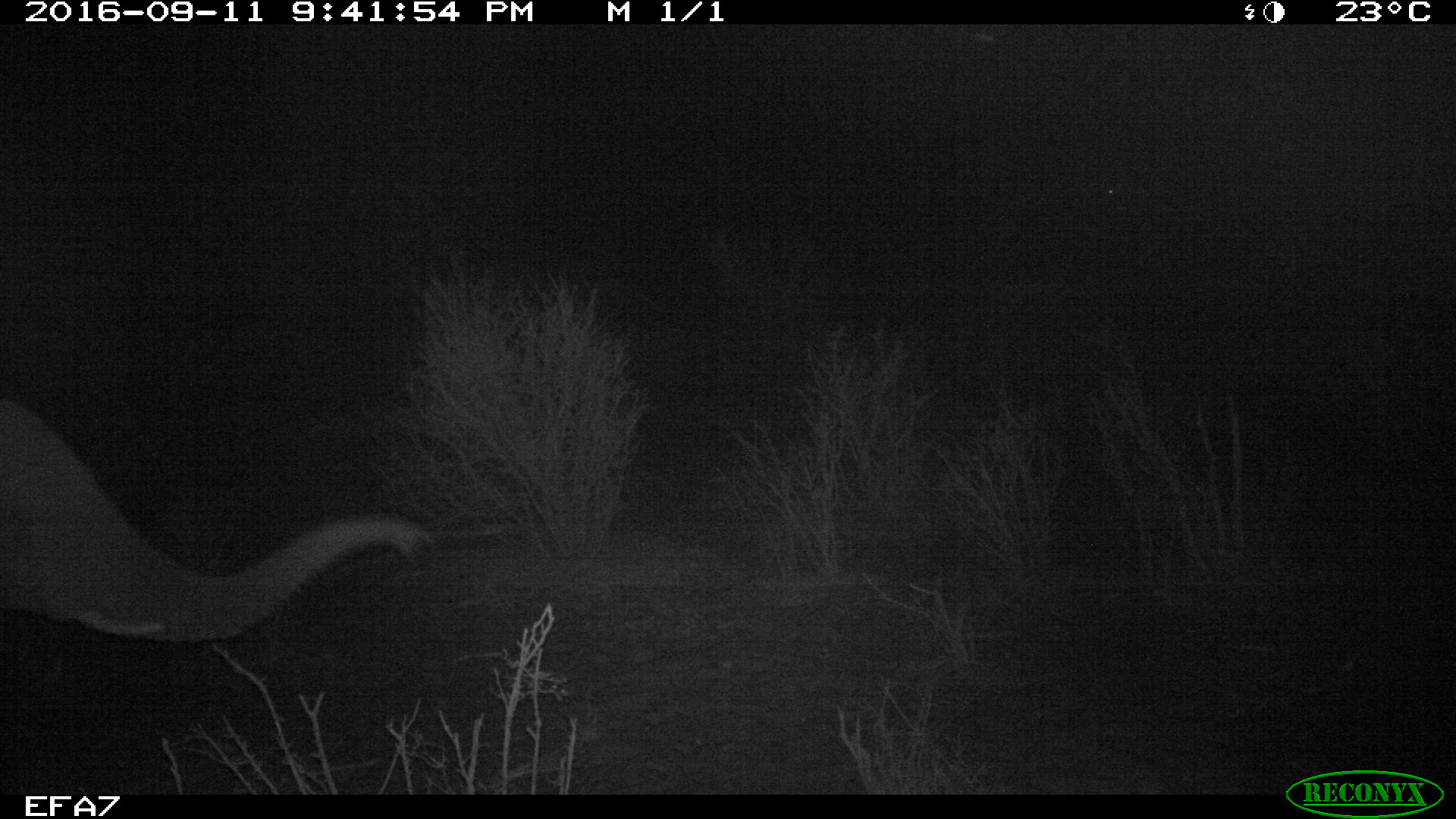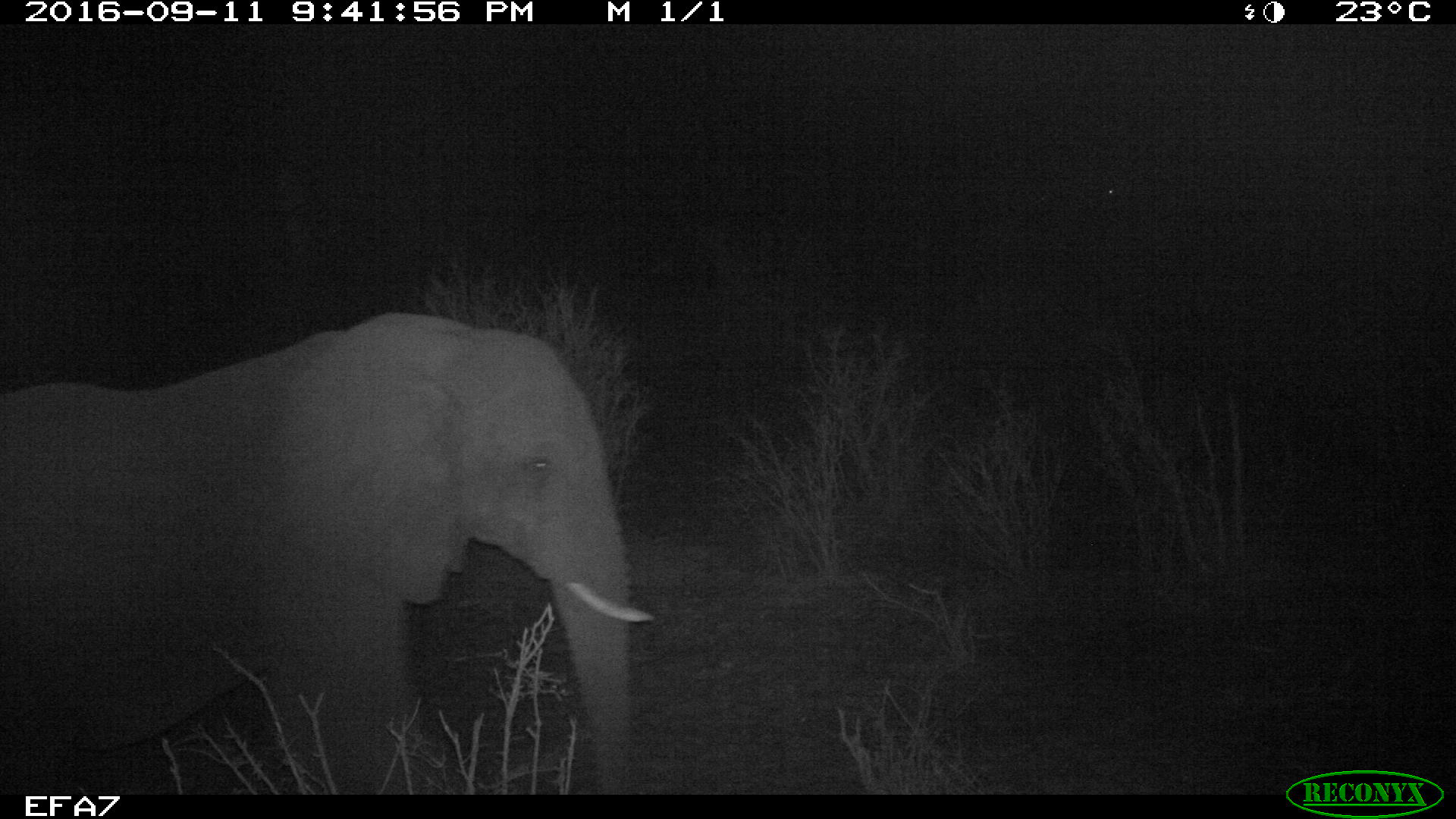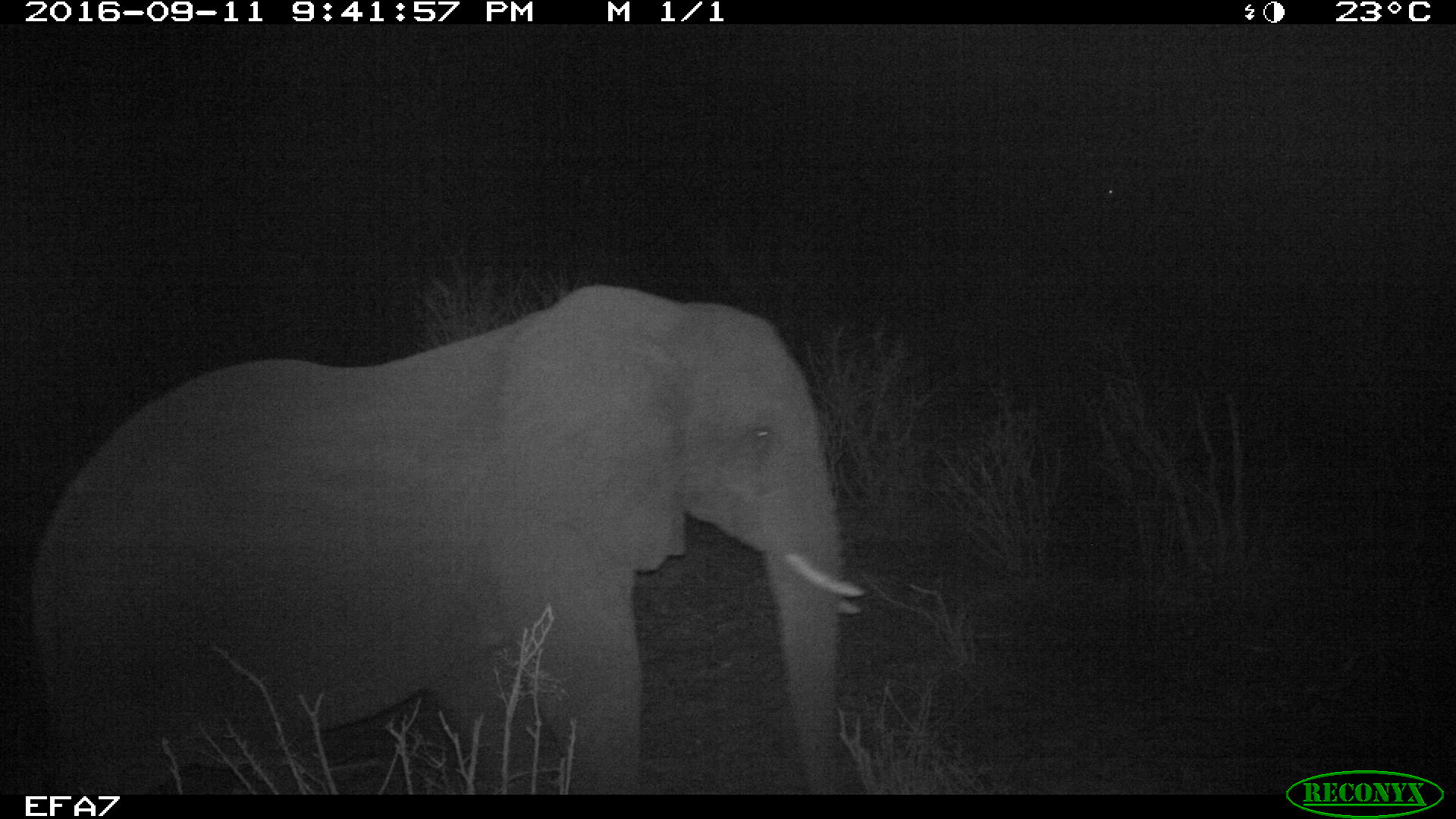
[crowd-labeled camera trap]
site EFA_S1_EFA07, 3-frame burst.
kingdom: Animalia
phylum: Chordata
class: Mammalia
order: Proboscidea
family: Elephantidae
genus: Loxodonta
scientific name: Loxodonta africana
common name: african bush elephant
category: elephant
Elephant (african bush elephant) (Loxodonta africana), count 1. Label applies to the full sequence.